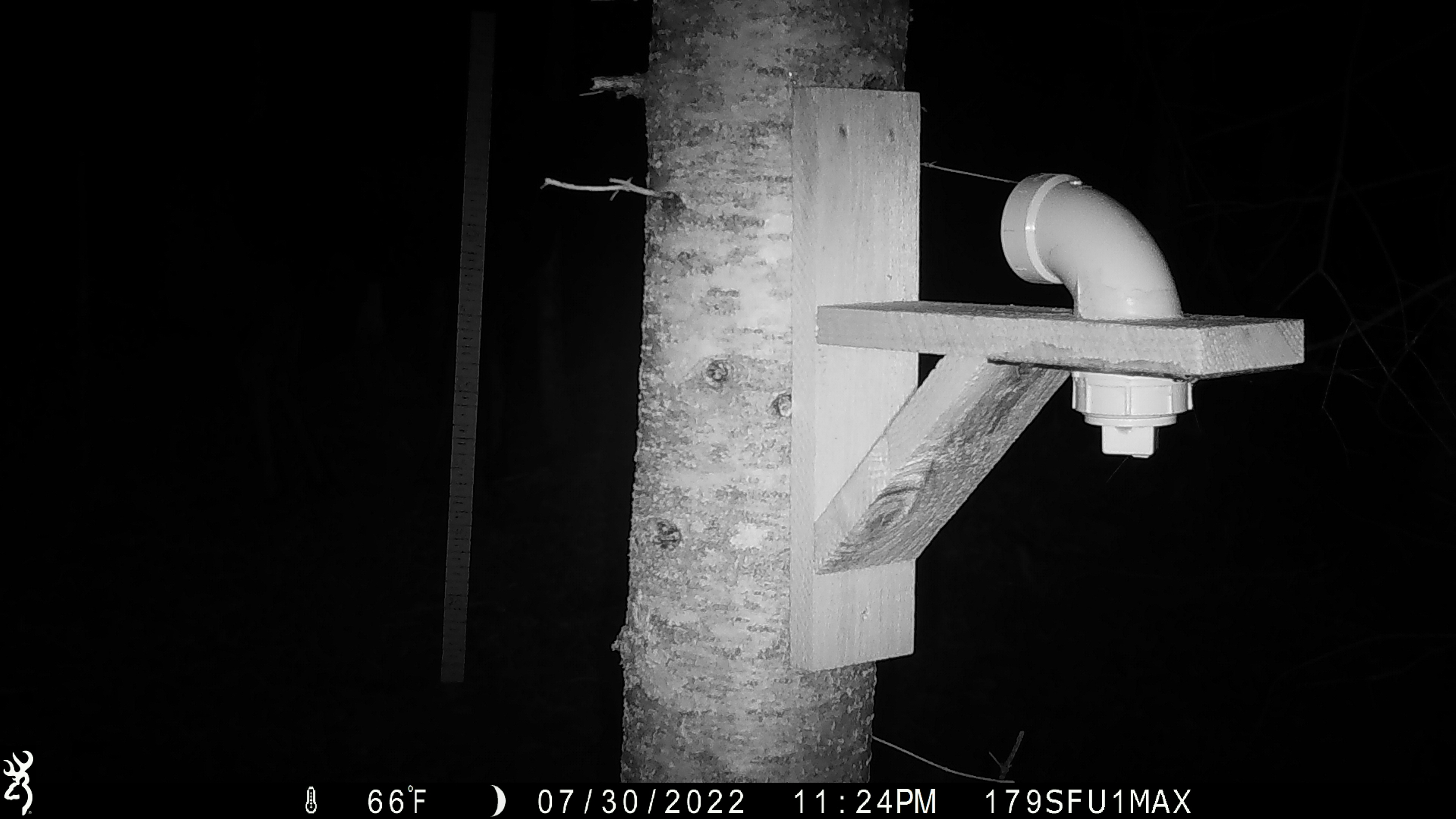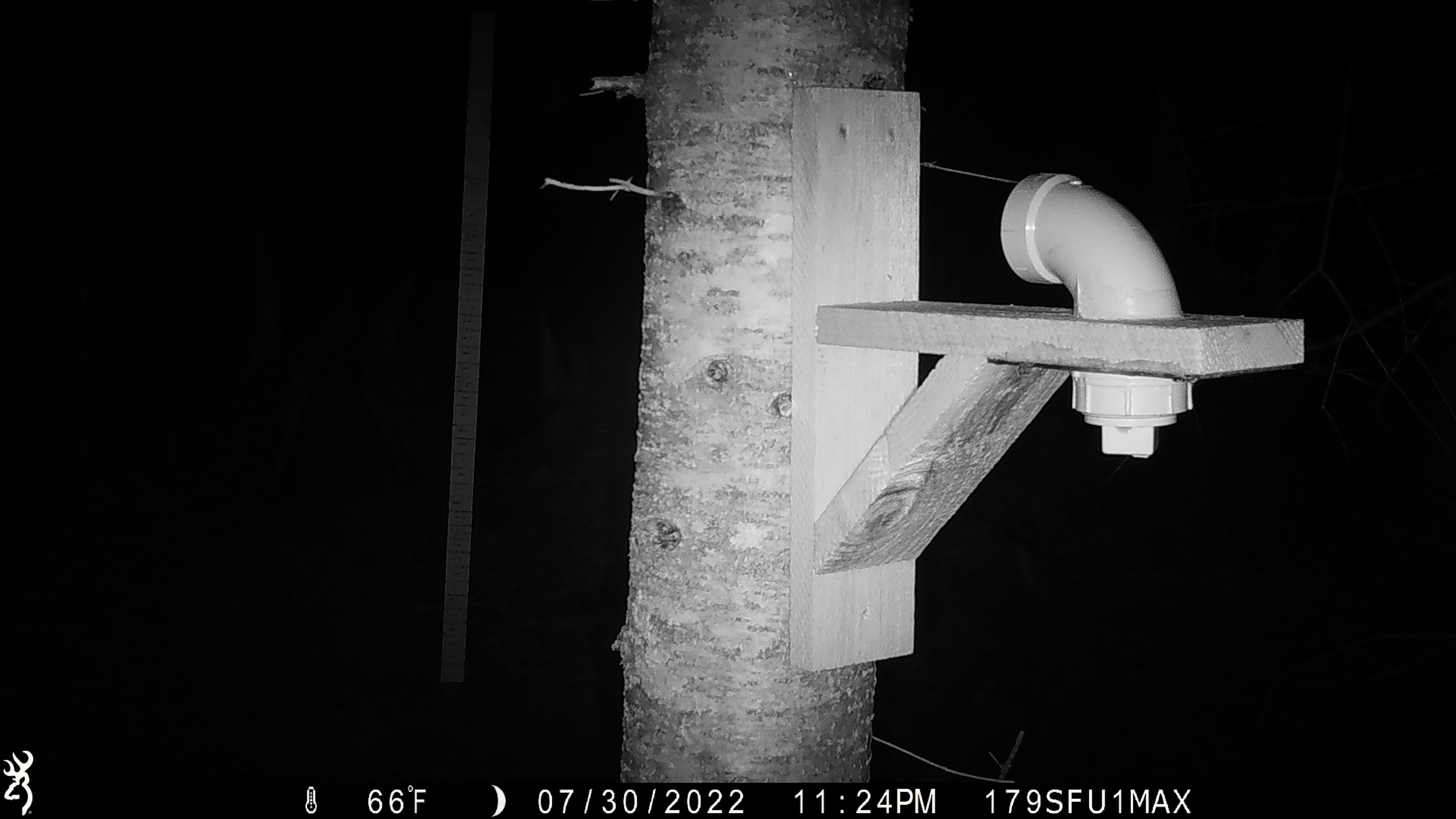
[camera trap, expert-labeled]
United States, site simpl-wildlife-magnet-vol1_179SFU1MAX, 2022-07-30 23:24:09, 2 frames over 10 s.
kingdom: Animalia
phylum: Chordata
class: Mammalia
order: Artiodactyla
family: Cervidae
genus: Alces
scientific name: Alces alces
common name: moose